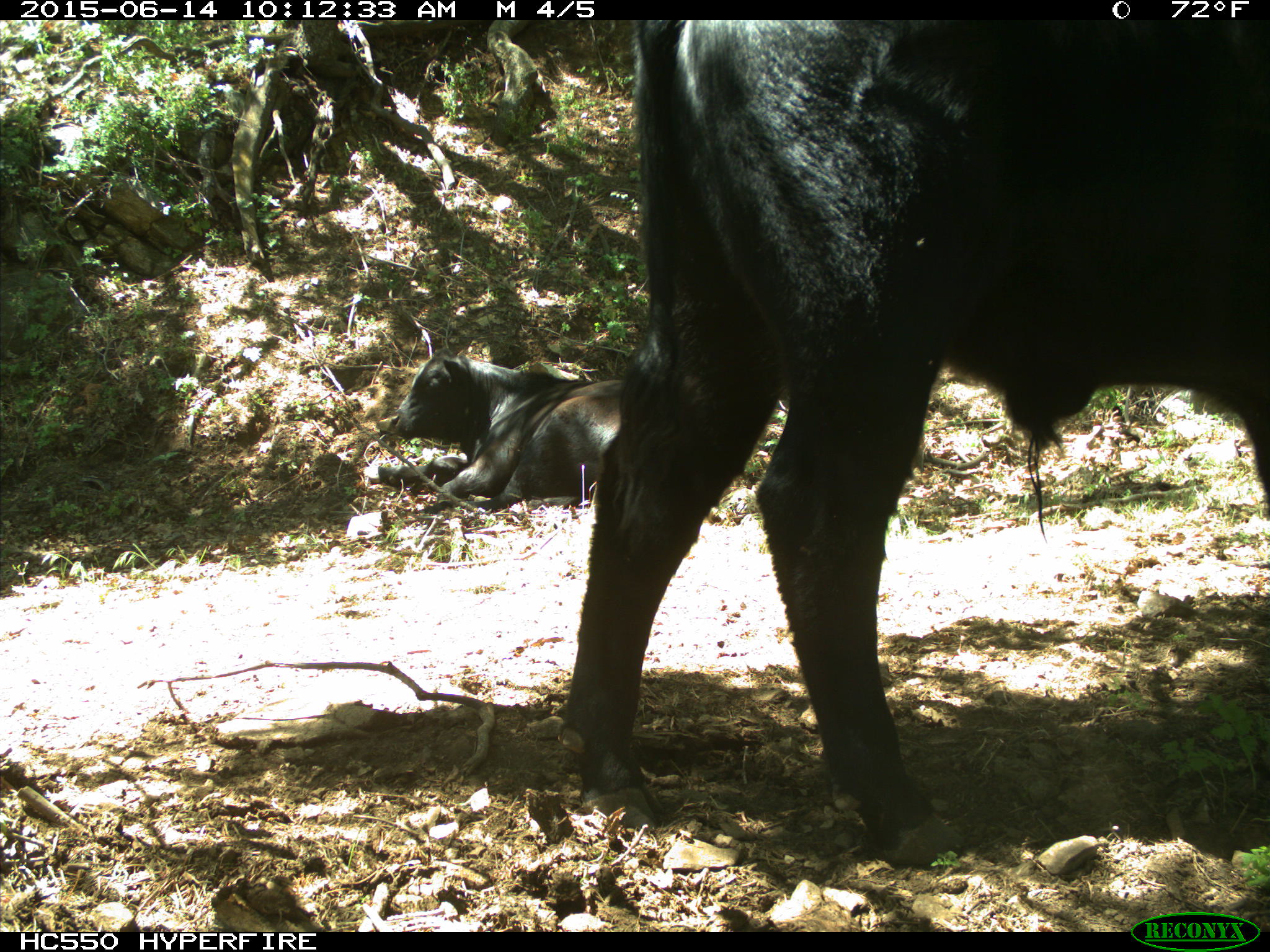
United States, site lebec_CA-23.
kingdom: Animalia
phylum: Chordata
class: Mammalia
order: Artiodactyla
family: Bovidae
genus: Bos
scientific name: Bos taurus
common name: domestic cow